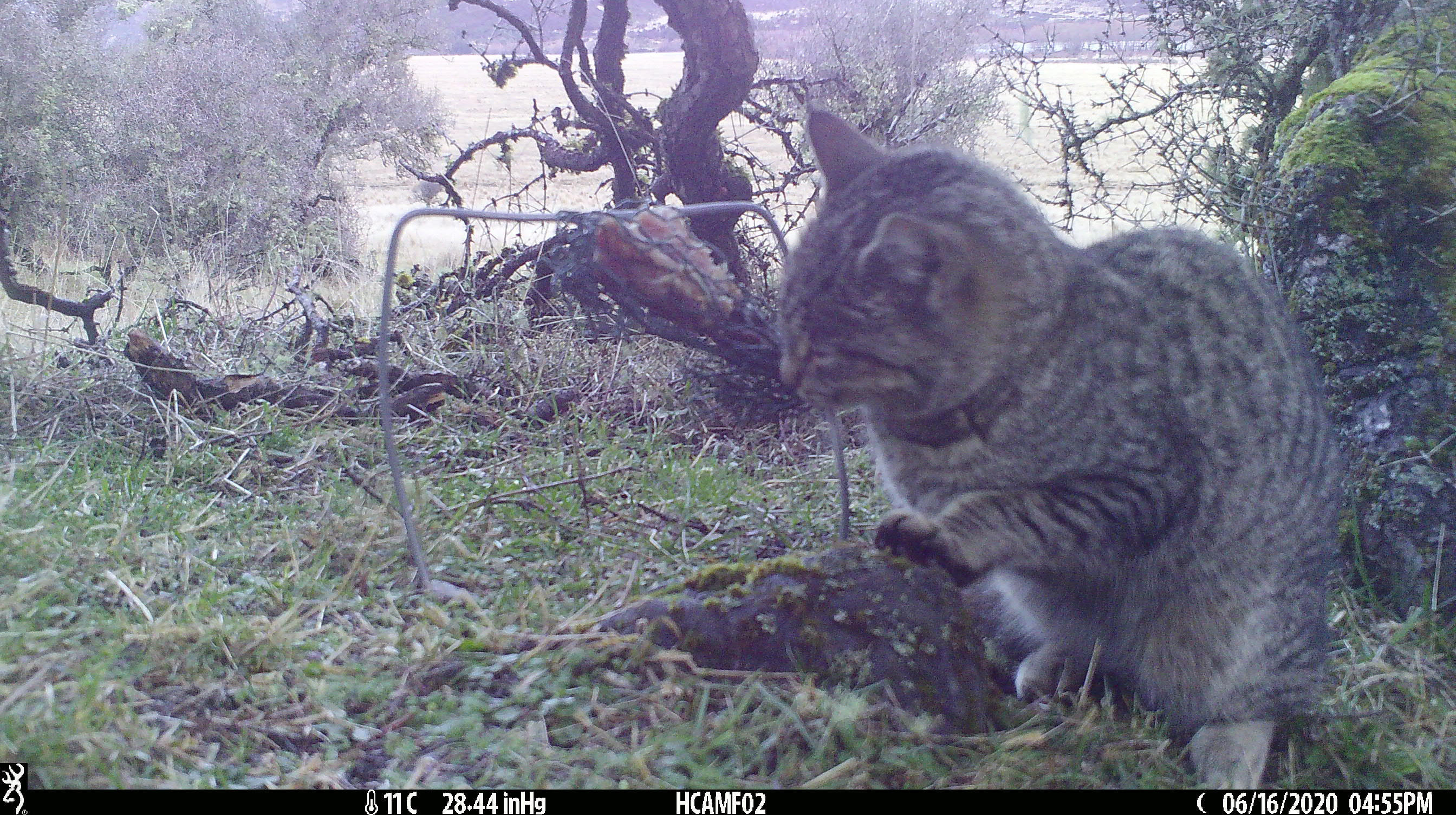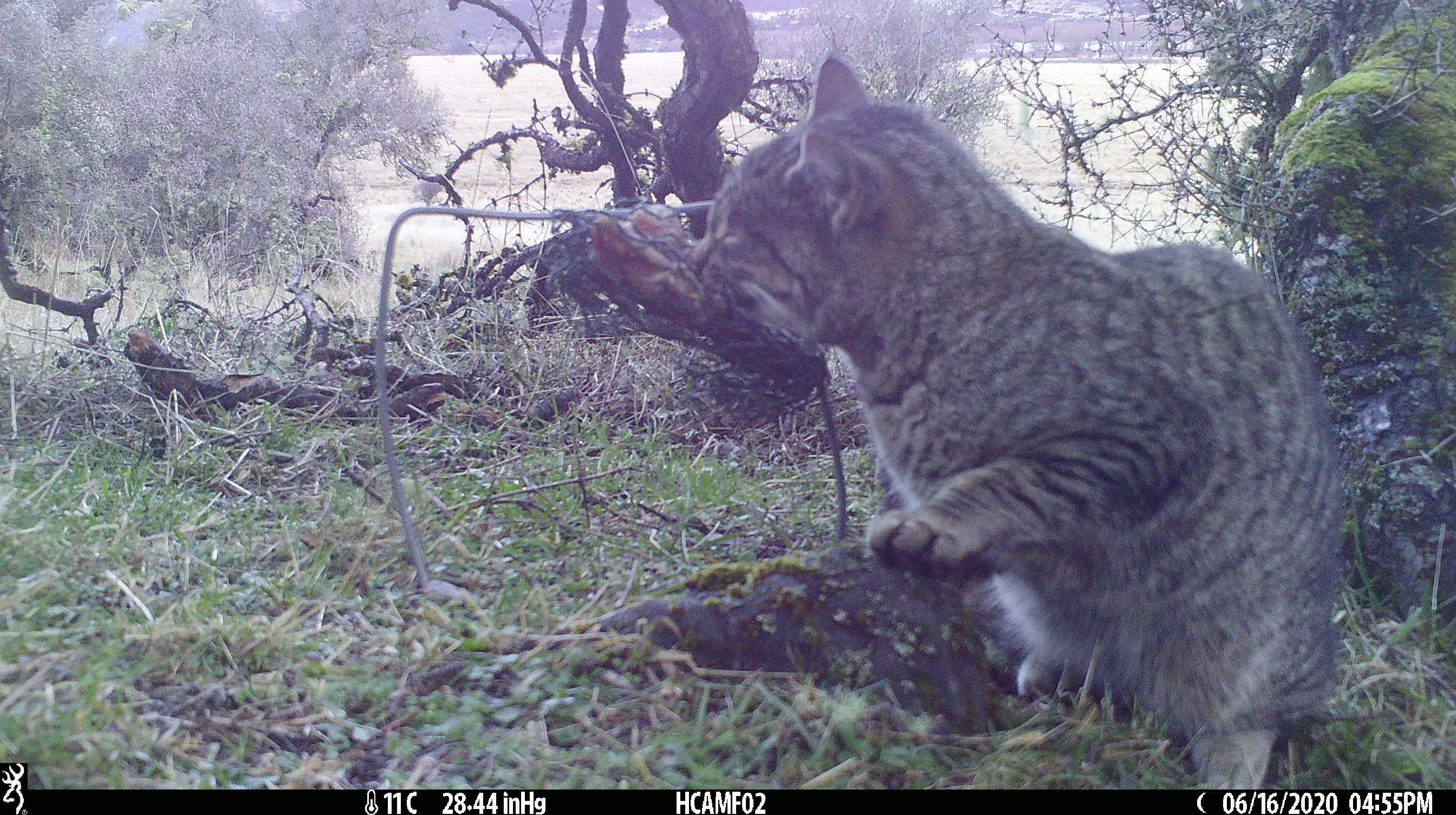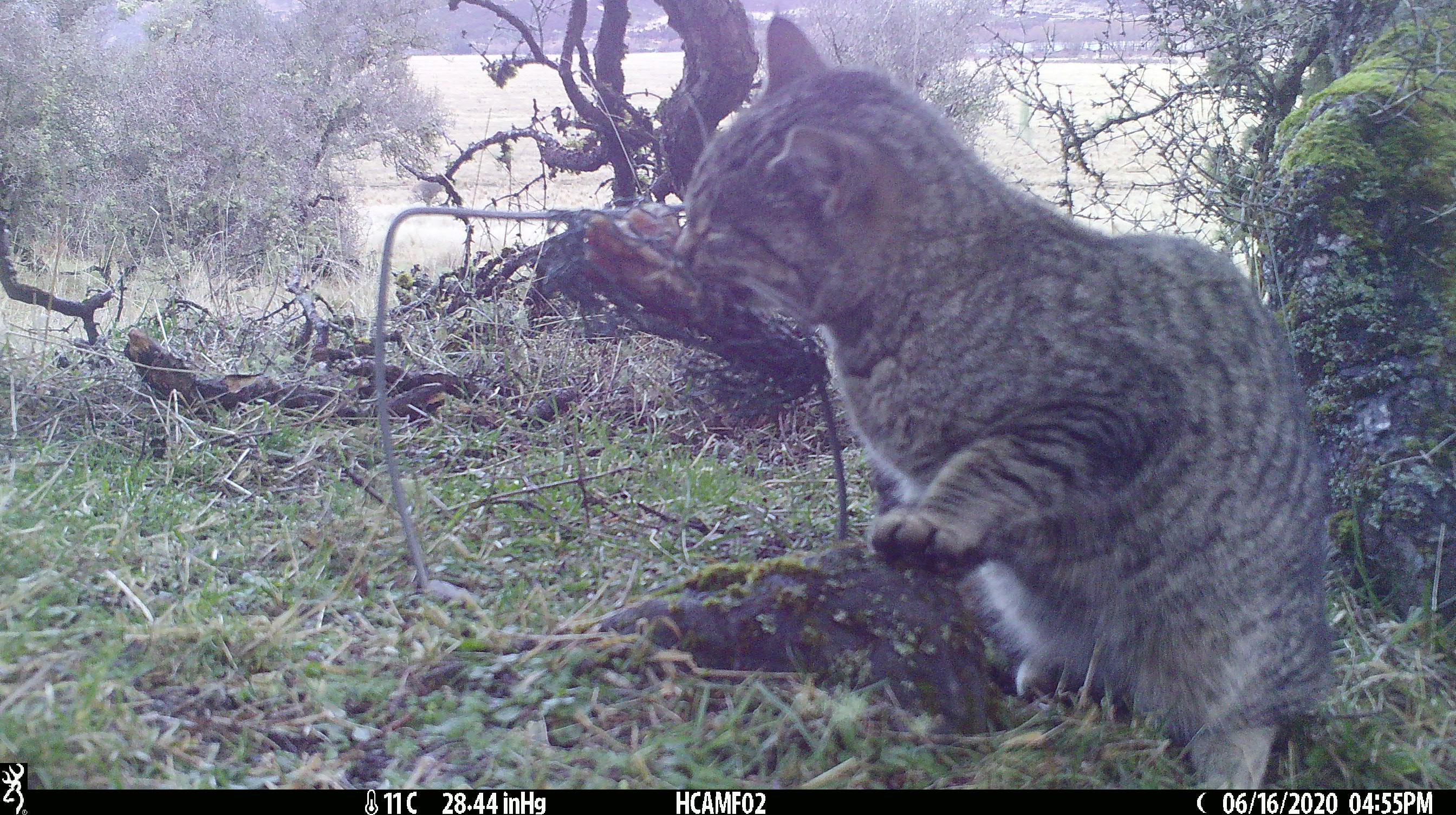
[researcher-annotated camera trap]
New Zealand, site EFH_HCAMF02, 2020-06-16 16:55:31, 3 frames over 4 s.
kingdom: Animalia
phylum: Chordata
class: Mammalia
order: Carnivora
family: Felidae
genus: Felis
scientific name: Felis catus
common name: domestic cat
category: cat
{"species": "cat (domestic cat) (Felis catus)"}